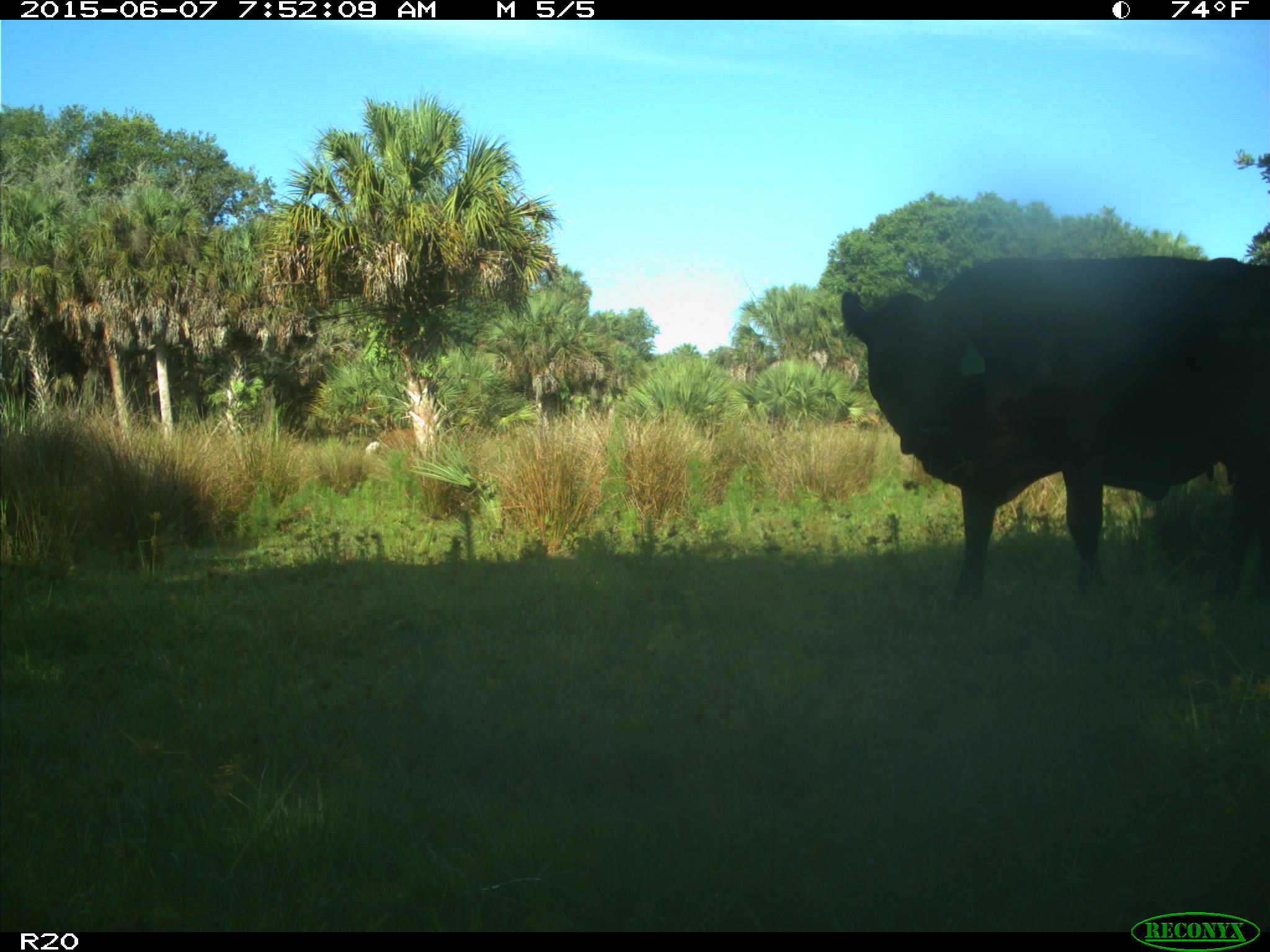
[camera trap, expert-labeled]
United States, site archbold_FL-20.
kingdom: Animalia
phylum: Chordata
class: Mammalia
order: Artiodactyla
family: Bovidae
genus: Bos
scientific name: Bos taurus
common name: domestic cow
Bos taurus (domestic cow).